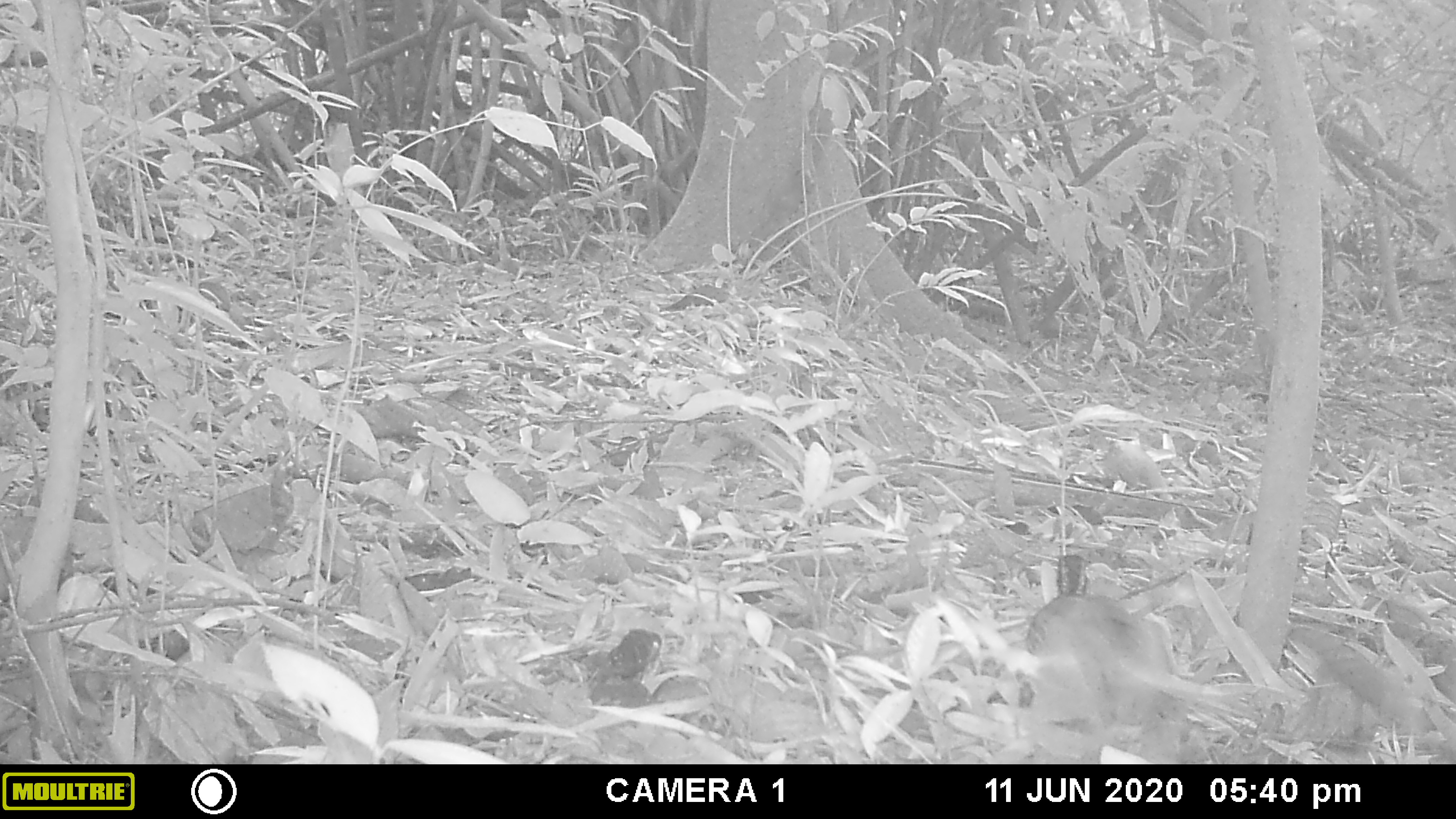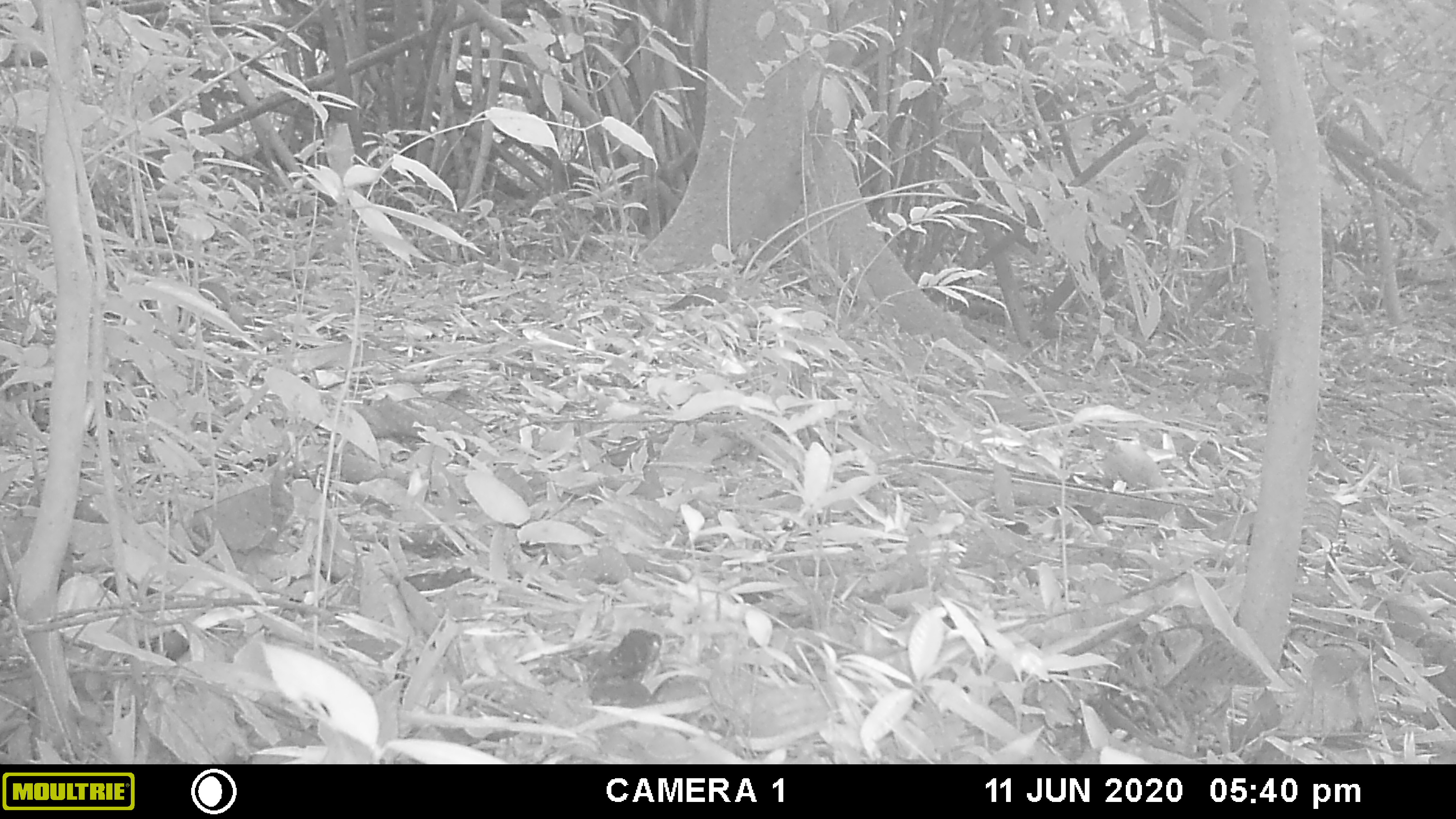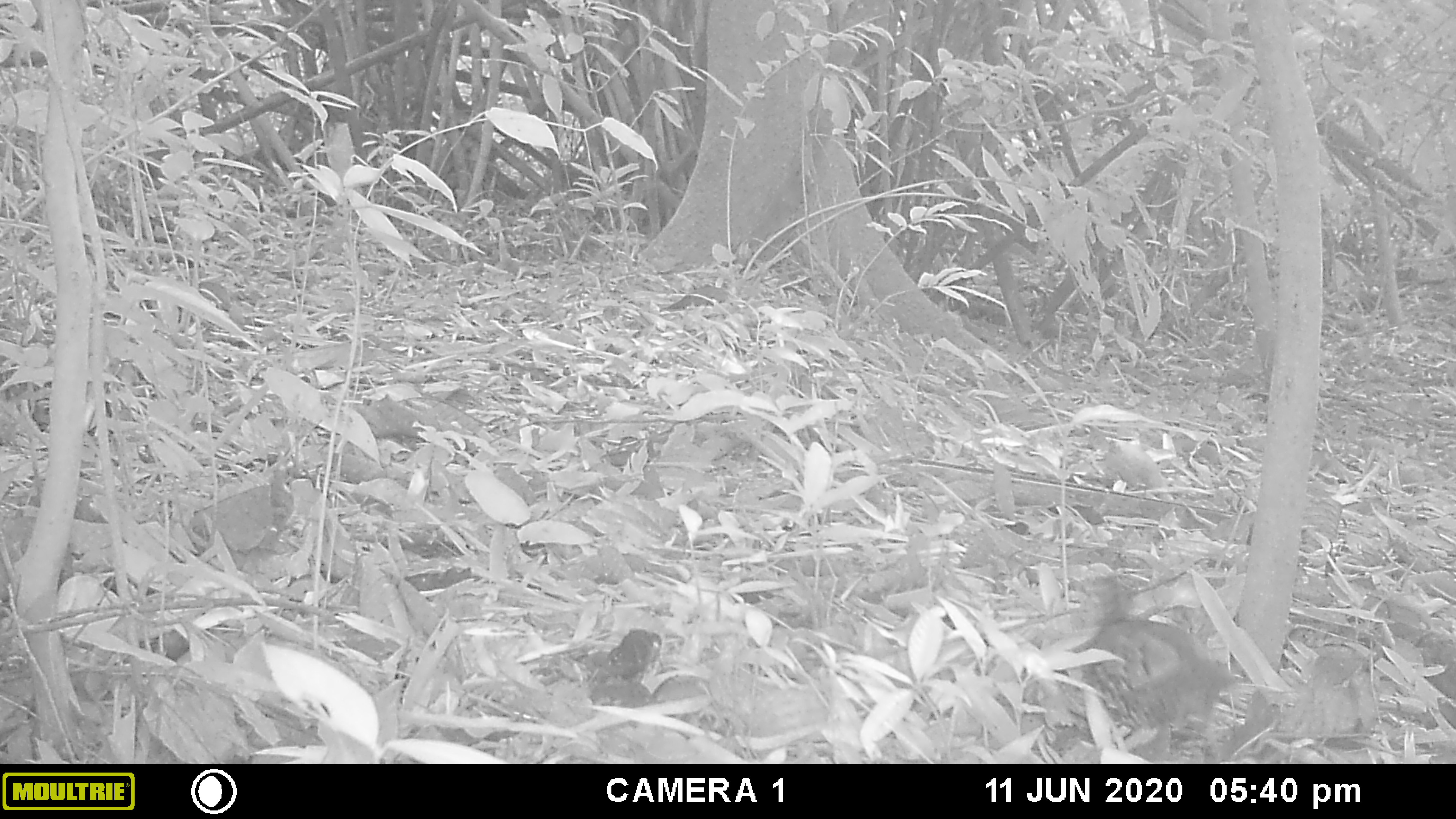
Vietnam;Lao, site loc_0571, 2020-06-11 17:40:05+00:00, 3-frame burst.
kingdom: Animalia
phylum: Chordata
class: Aves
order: Galliformes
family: Phasianidae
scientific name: Phasianidae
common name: partridge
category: unidentified partridge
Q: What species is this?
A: Unidentified partridge (partridge) (Phasianidae).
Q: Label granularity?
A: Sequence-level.